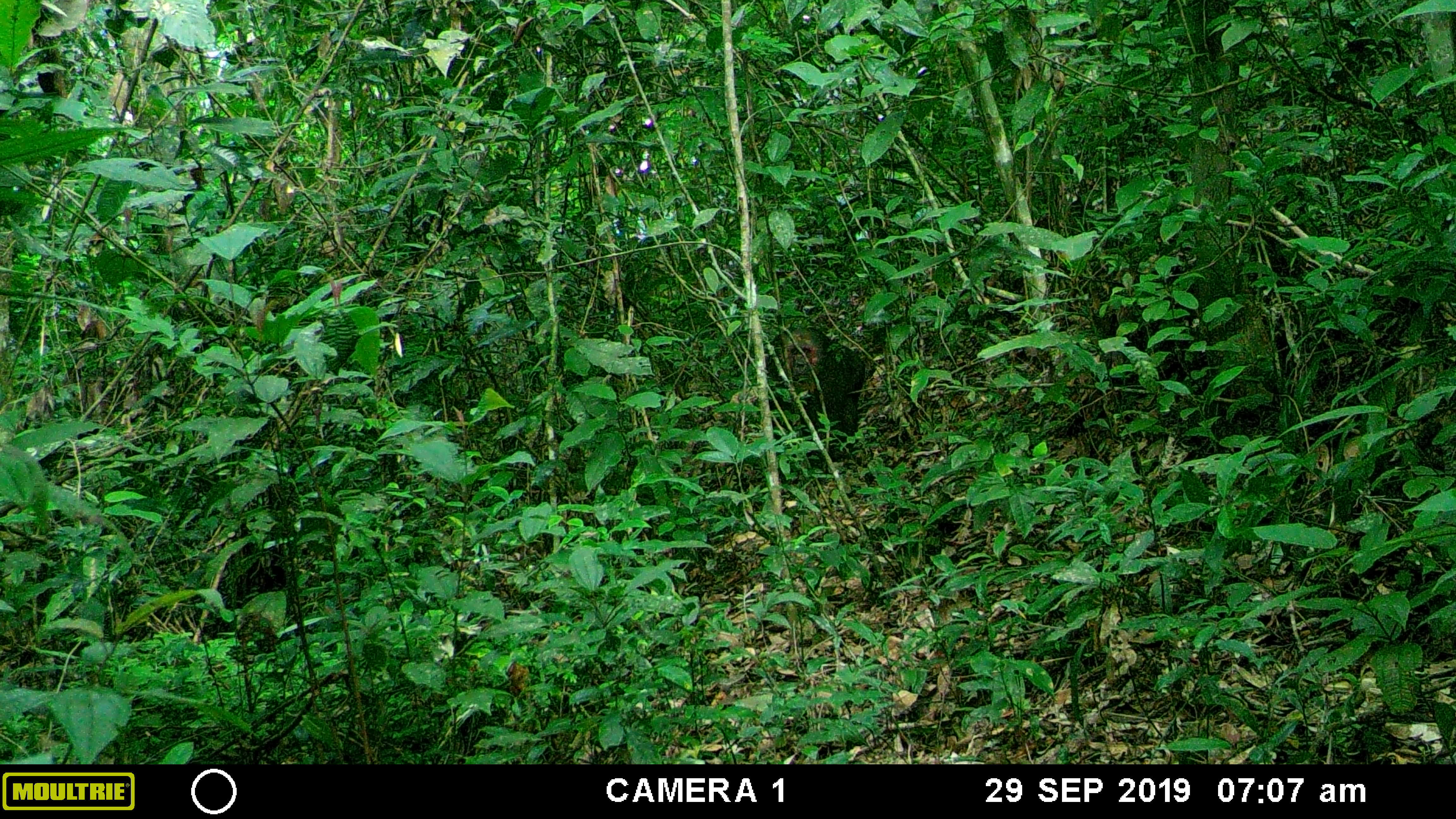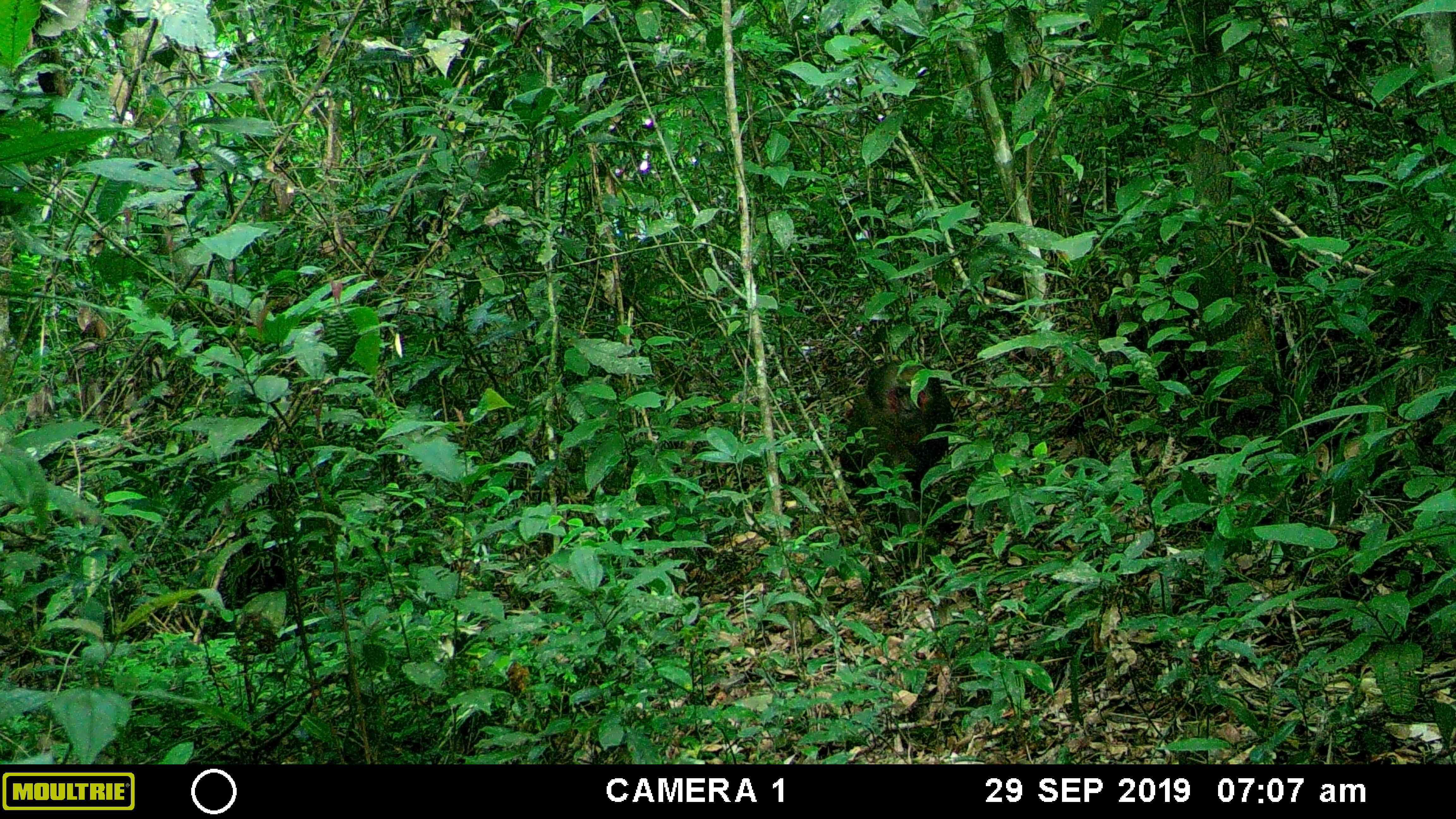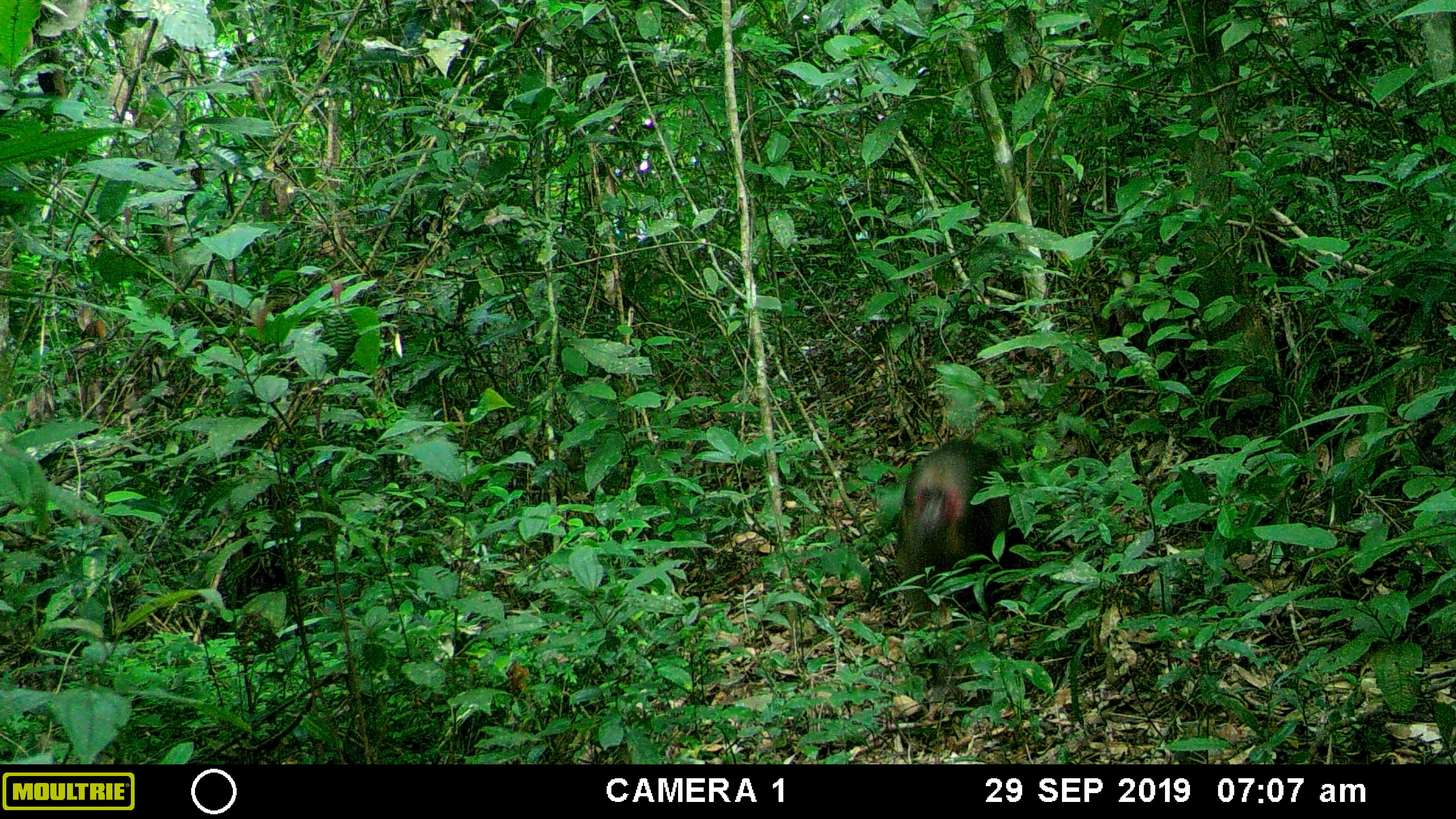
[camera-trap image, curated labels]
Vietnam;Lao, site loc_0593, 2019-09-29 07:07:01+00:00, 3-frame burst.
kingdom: Animalia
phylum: Chordata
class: Mammalia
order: Primates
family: Cercopithecidae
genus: Macaca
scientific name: Macaca arctoides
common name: stump-tailed macaque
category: stump tailed macaque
Stump tailed macaque (stump-tailed macaque) (Macaca arctoides). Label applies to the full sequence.